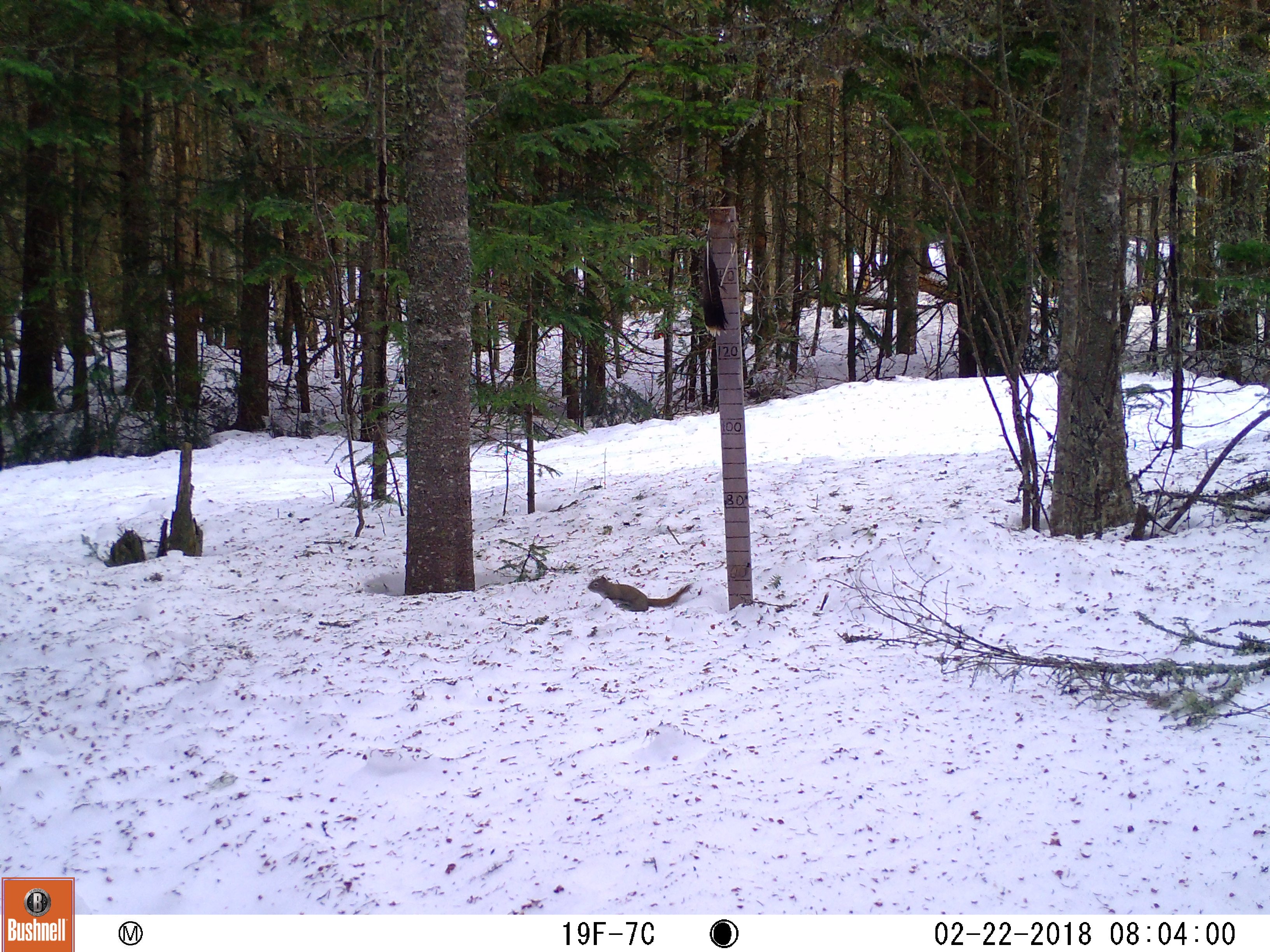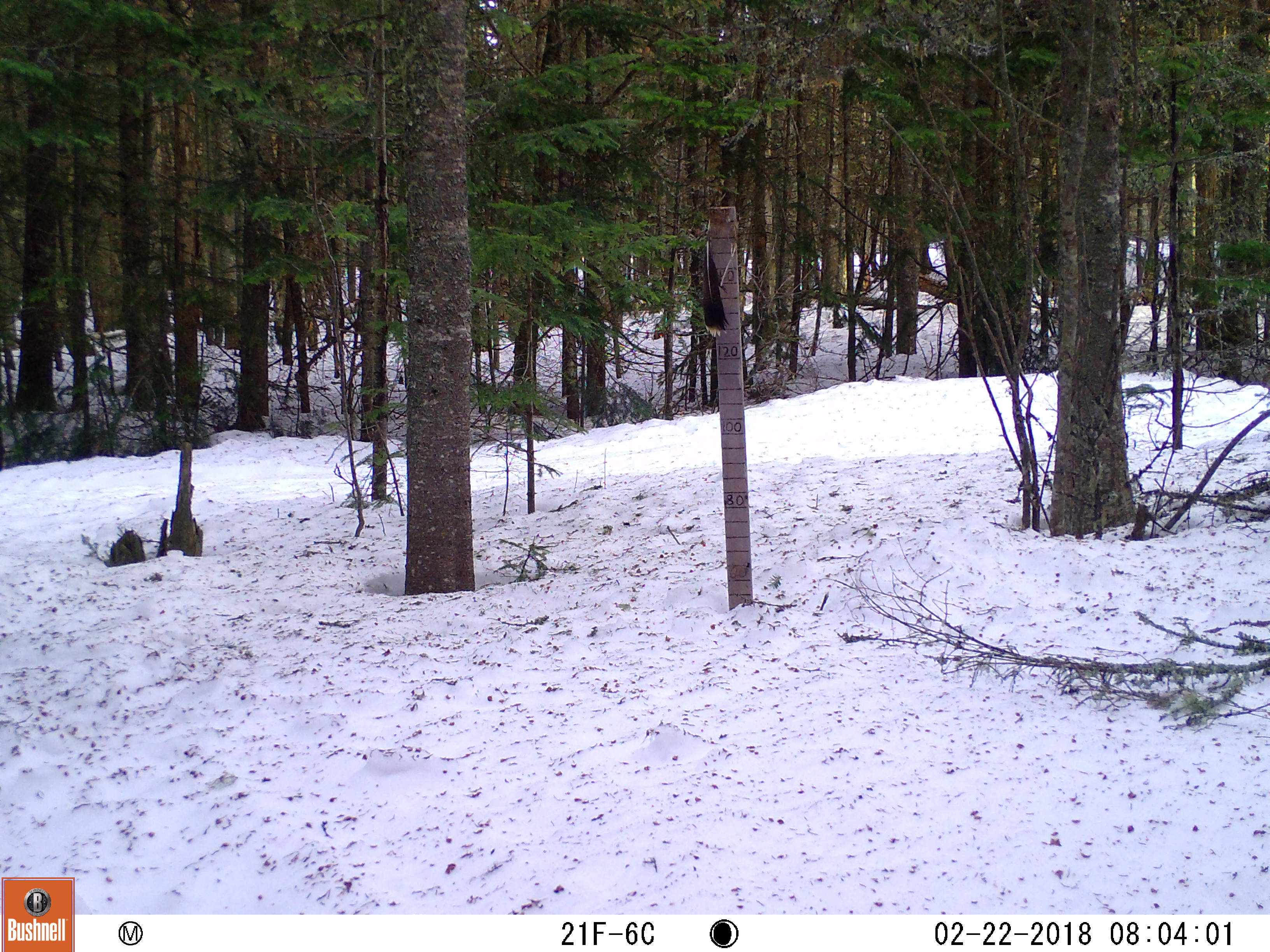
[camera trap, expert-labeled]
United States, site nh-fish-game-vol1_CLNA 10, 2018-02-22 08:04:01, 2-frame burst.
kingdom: Animalia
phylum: Chordata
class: Mammalia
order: Rodentia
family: Sciuridae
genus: Tamiasciurus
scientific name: Tamiasciurus hudsonicus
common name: red squirrel